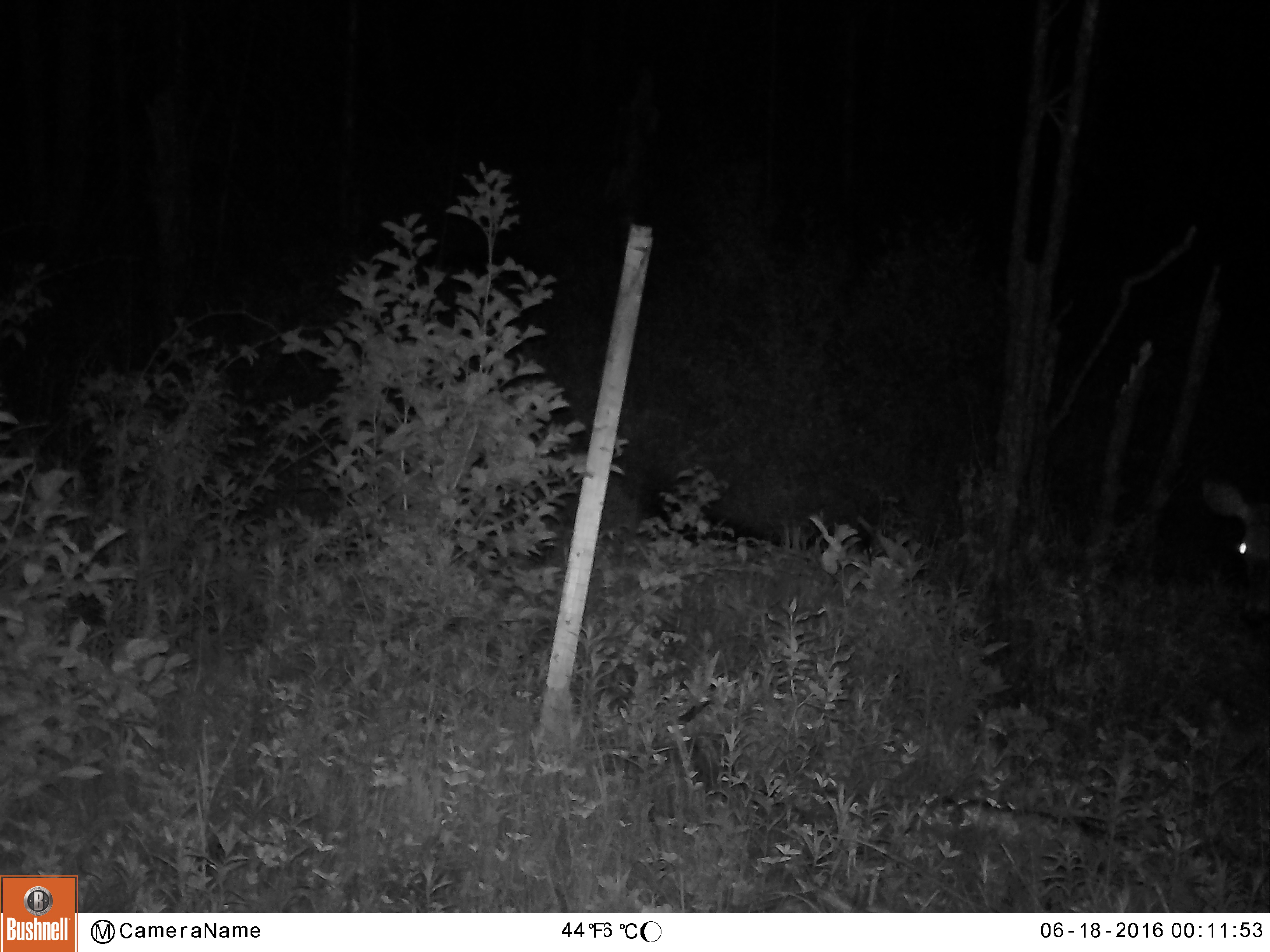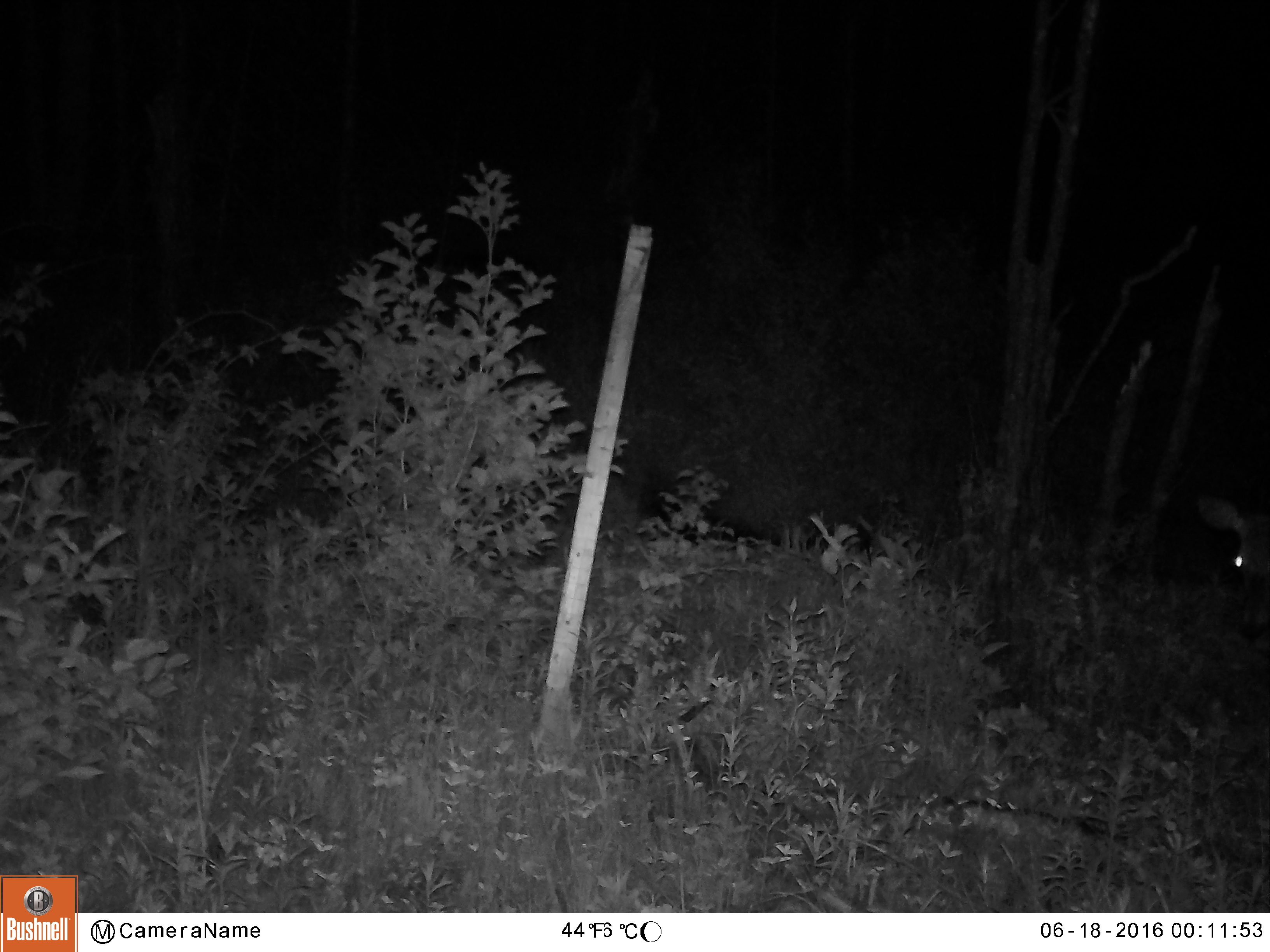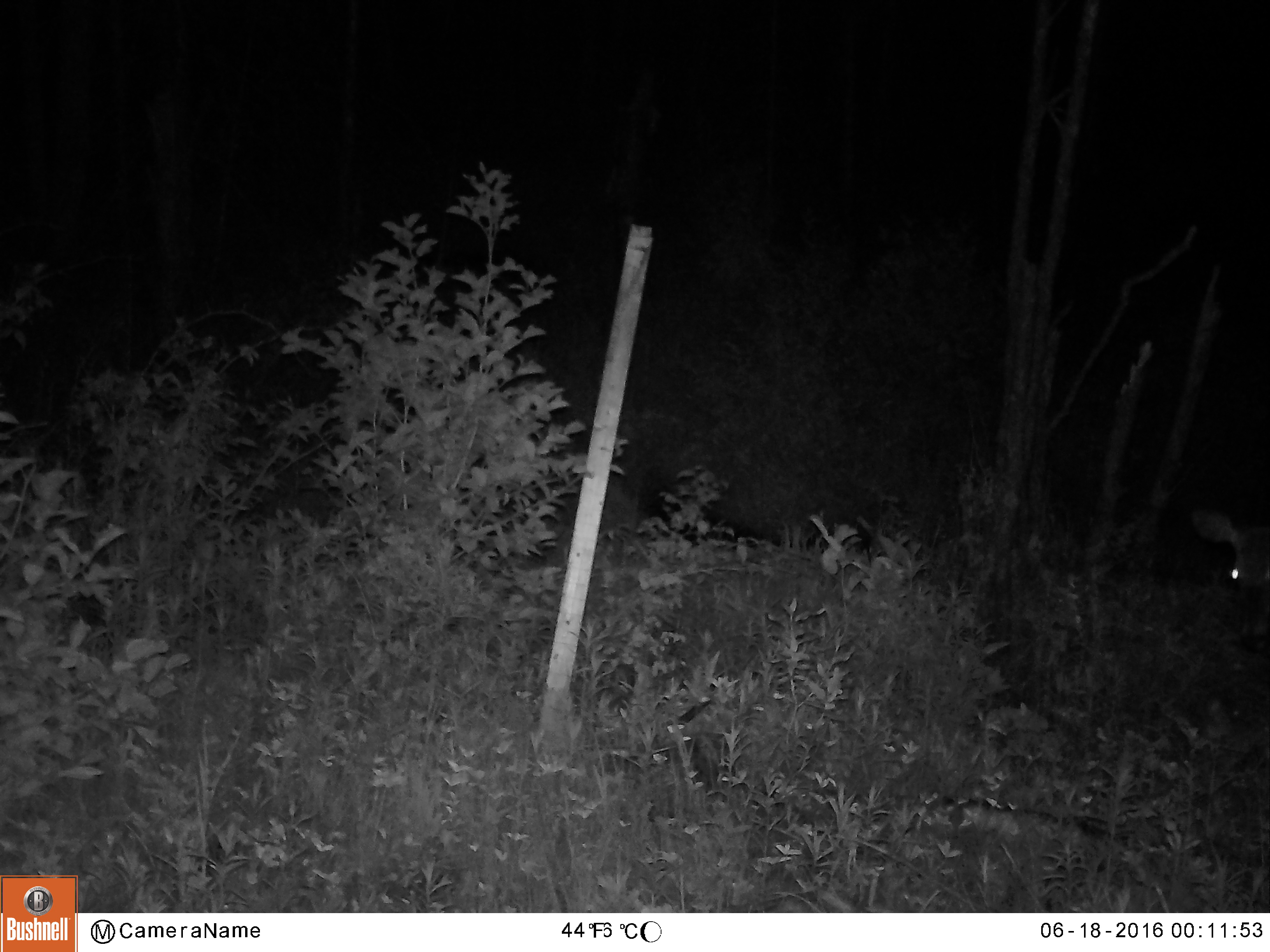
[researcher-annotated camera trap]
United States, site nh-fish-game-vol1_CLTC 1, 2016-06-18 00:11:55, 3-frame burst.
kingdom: Animalia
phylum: Chordata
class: Mammalia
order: Artiodactyla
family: Cervidae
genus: Odocoileus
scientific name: Odocoileus virginianus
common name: white-tailed deer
White-tailed deer (Odocoileus virginianus).